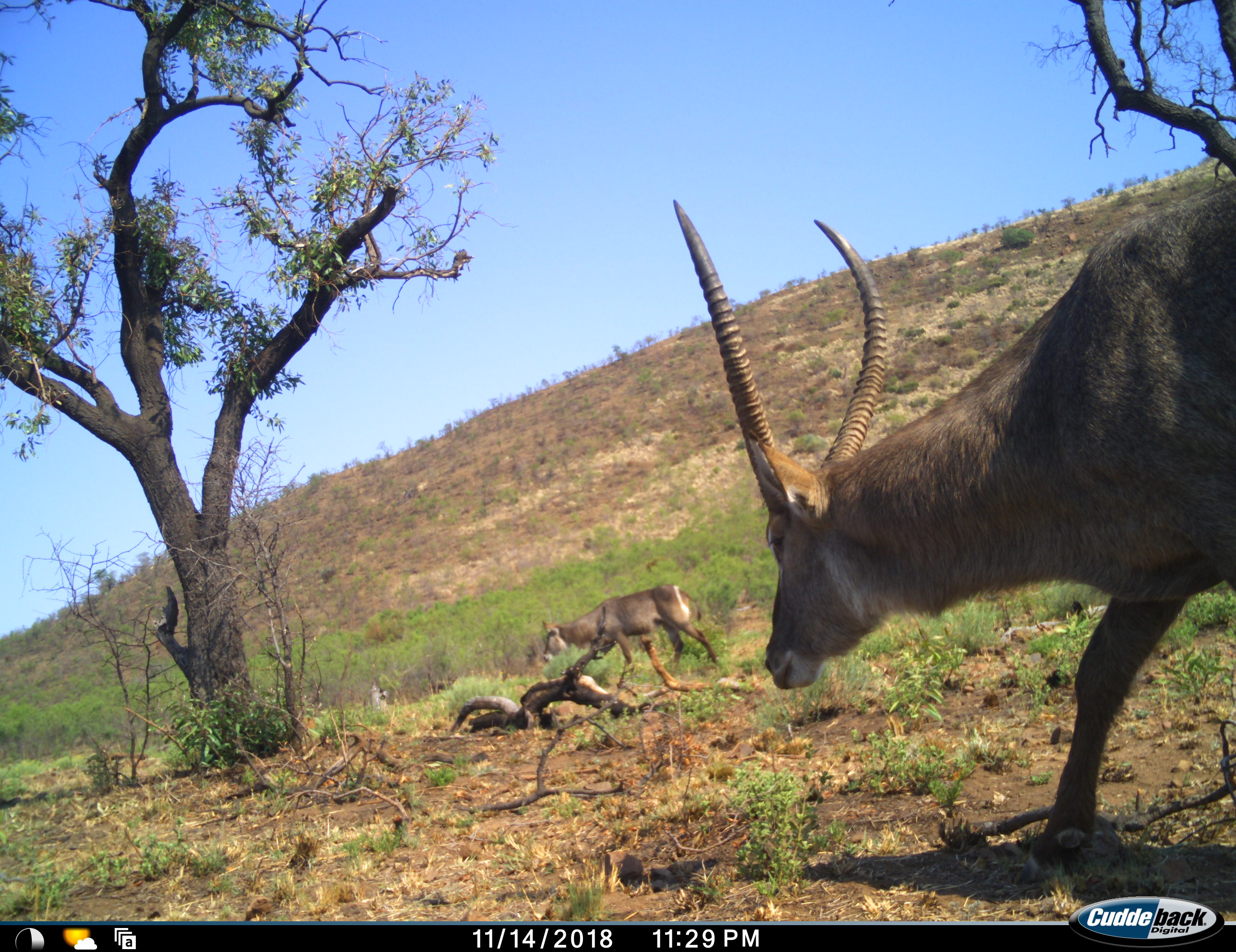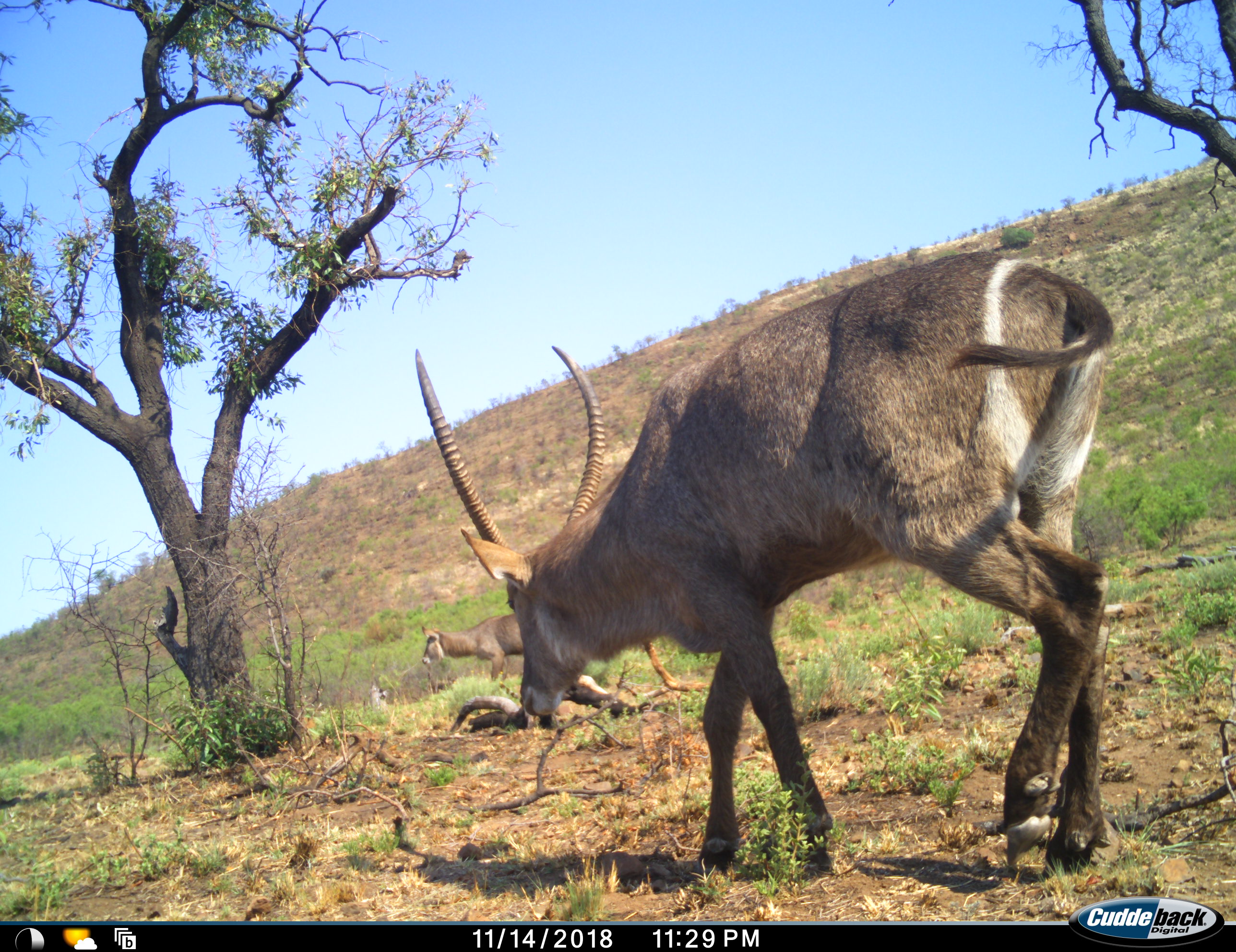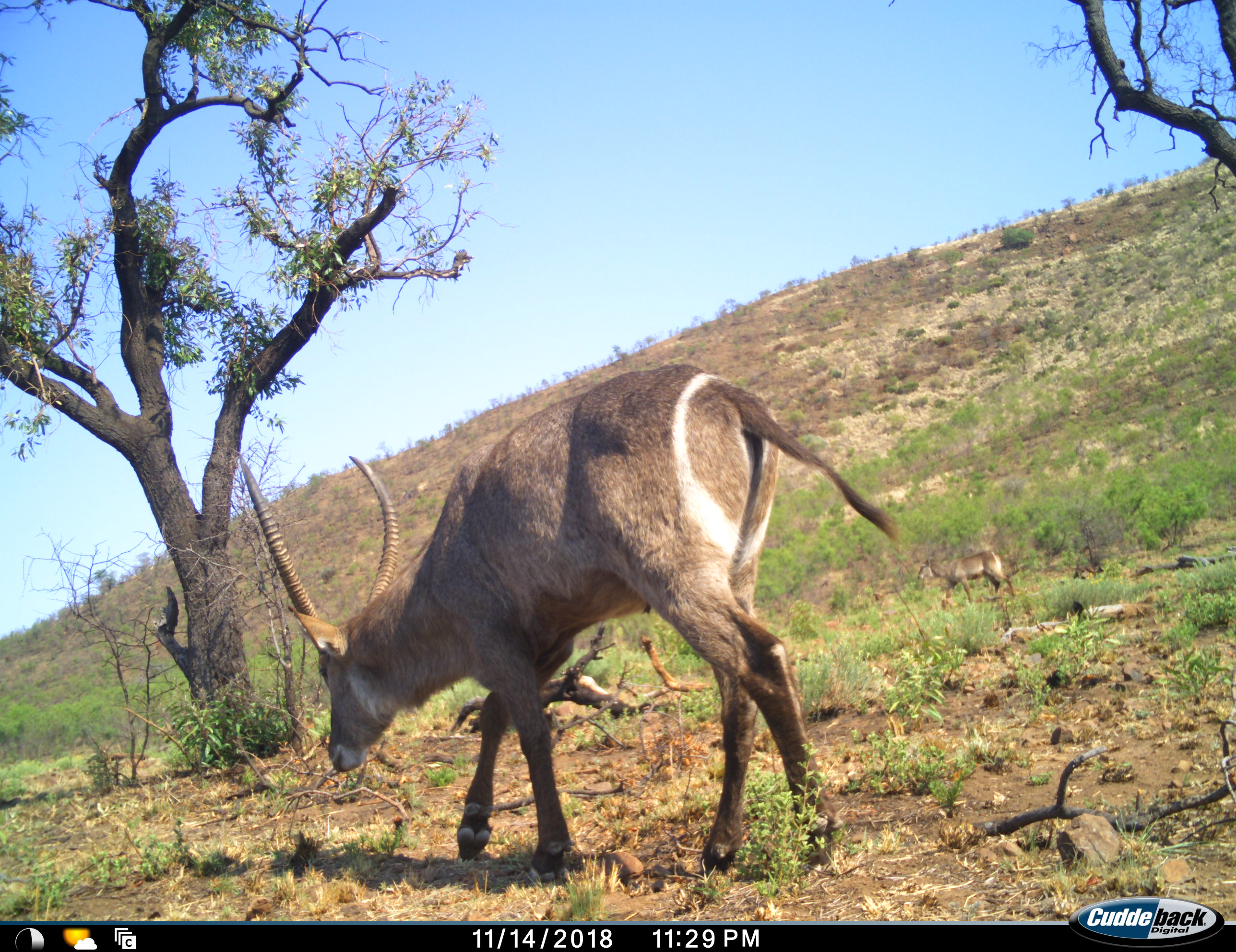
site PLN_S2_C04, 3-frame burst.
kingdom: Animalia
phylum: Chordata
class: Mammalia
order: Artiodactyla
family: Bovidae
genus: Kobus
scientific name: Kobus ellipsiprymnus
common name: waterbuck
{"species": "waterbuck (Kobus ellipsiprymnus)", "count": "2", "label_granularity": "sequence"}